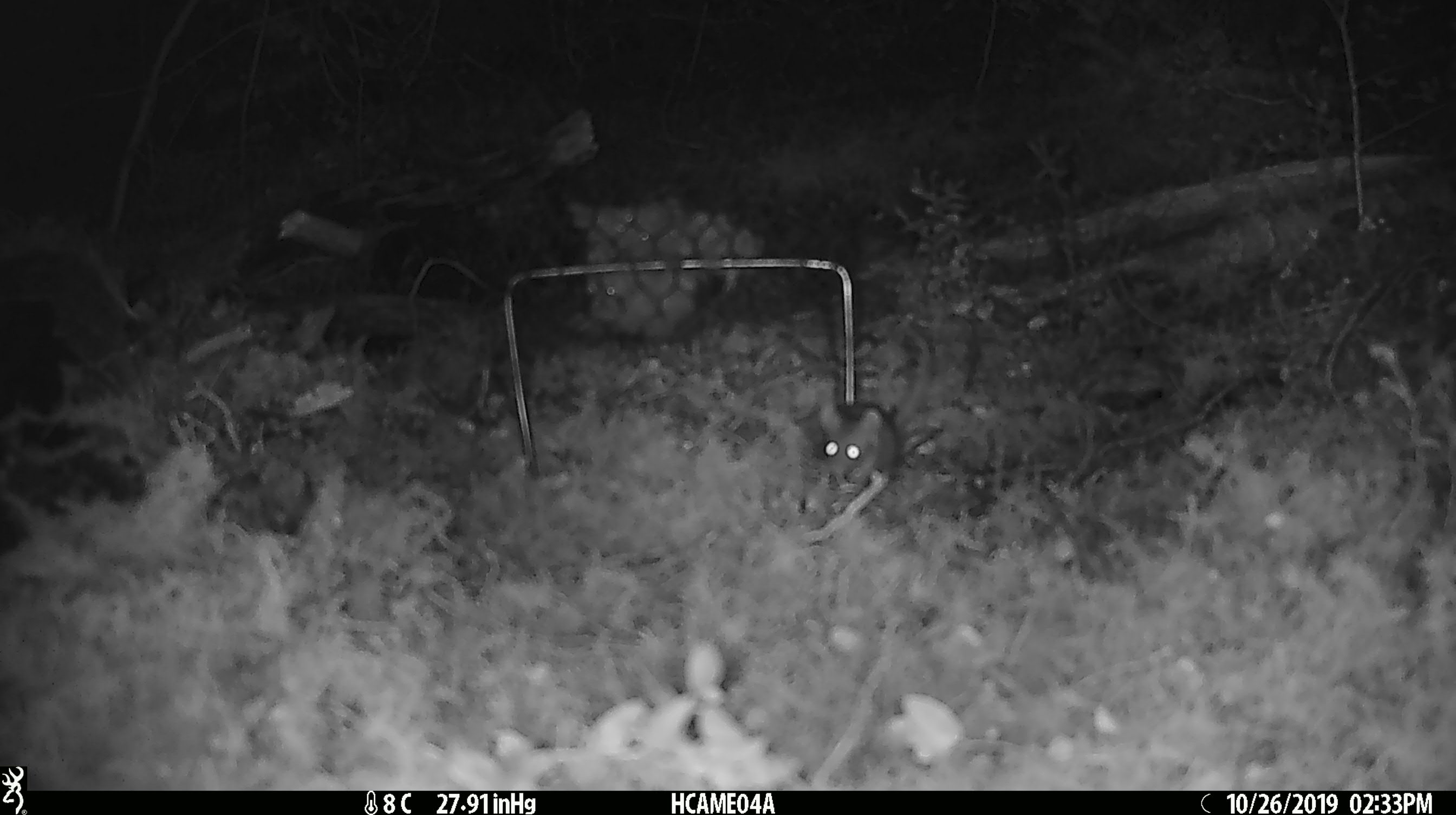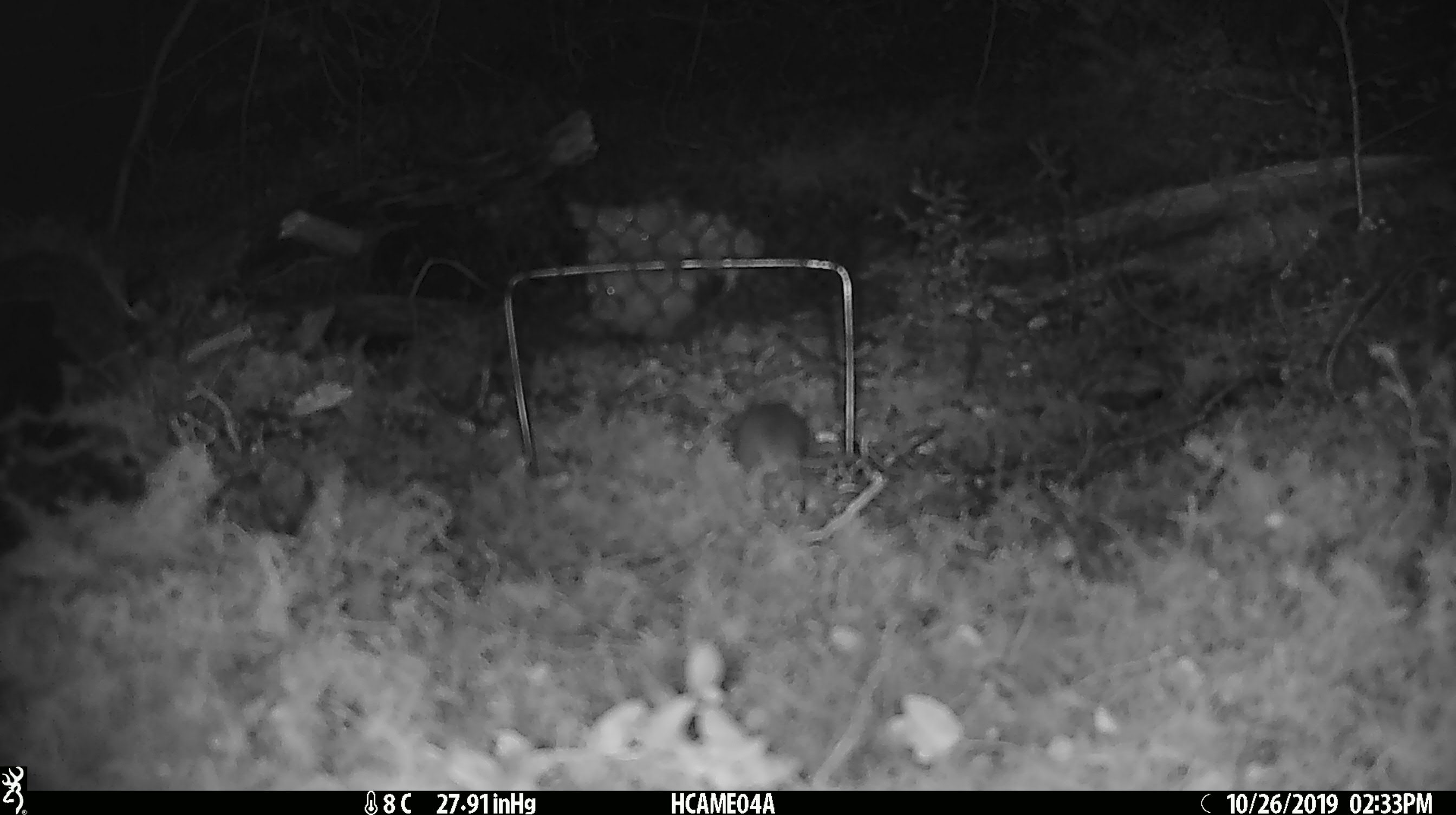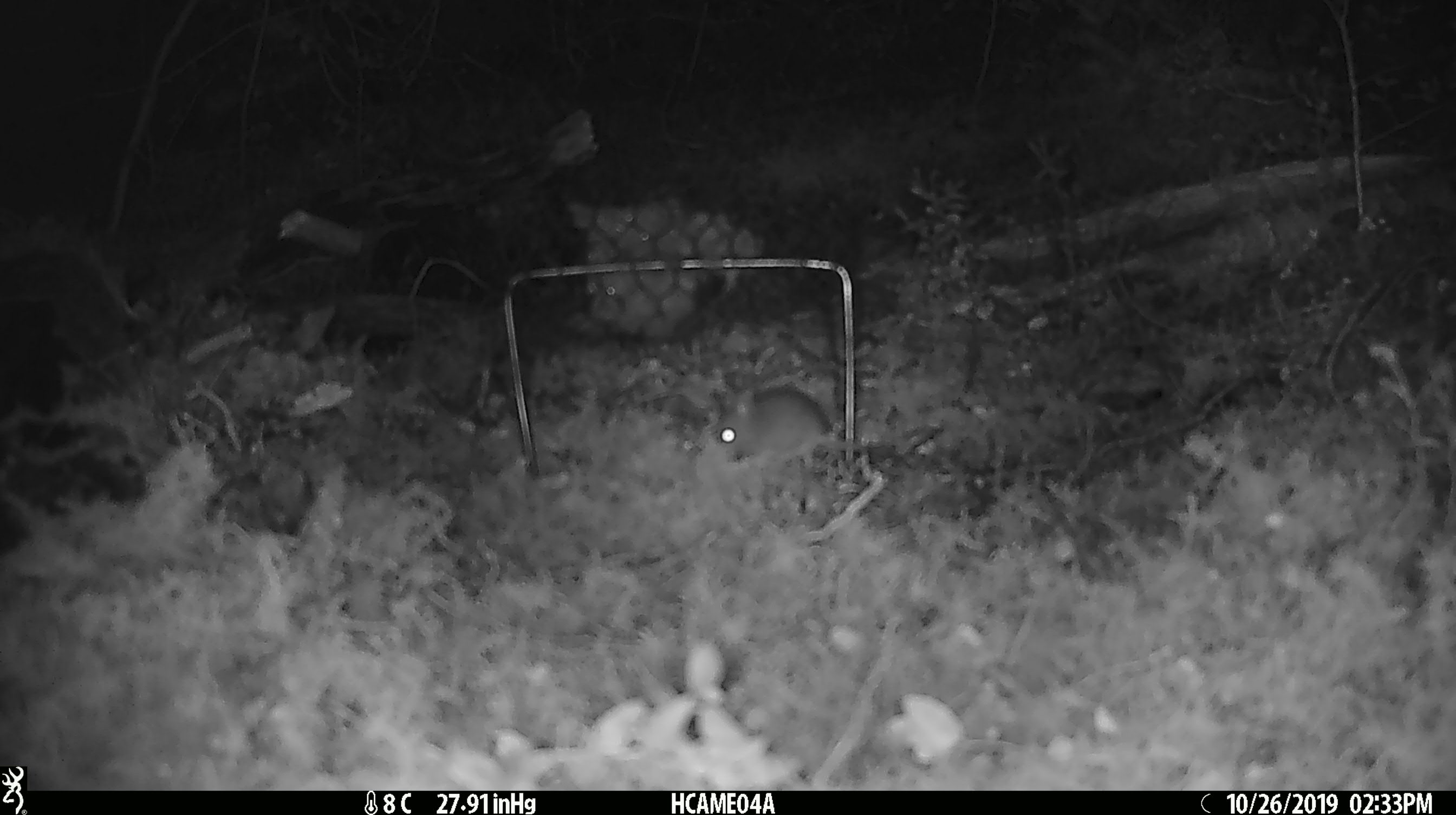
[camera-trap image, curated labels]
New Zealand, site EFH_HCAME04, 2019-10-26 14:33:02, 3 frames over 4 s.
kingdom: Animalia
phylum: Chordata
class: Mammalia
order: Rodentia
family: Muridae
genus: Mus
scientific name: Mus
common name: mouse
Mouse (Mus).